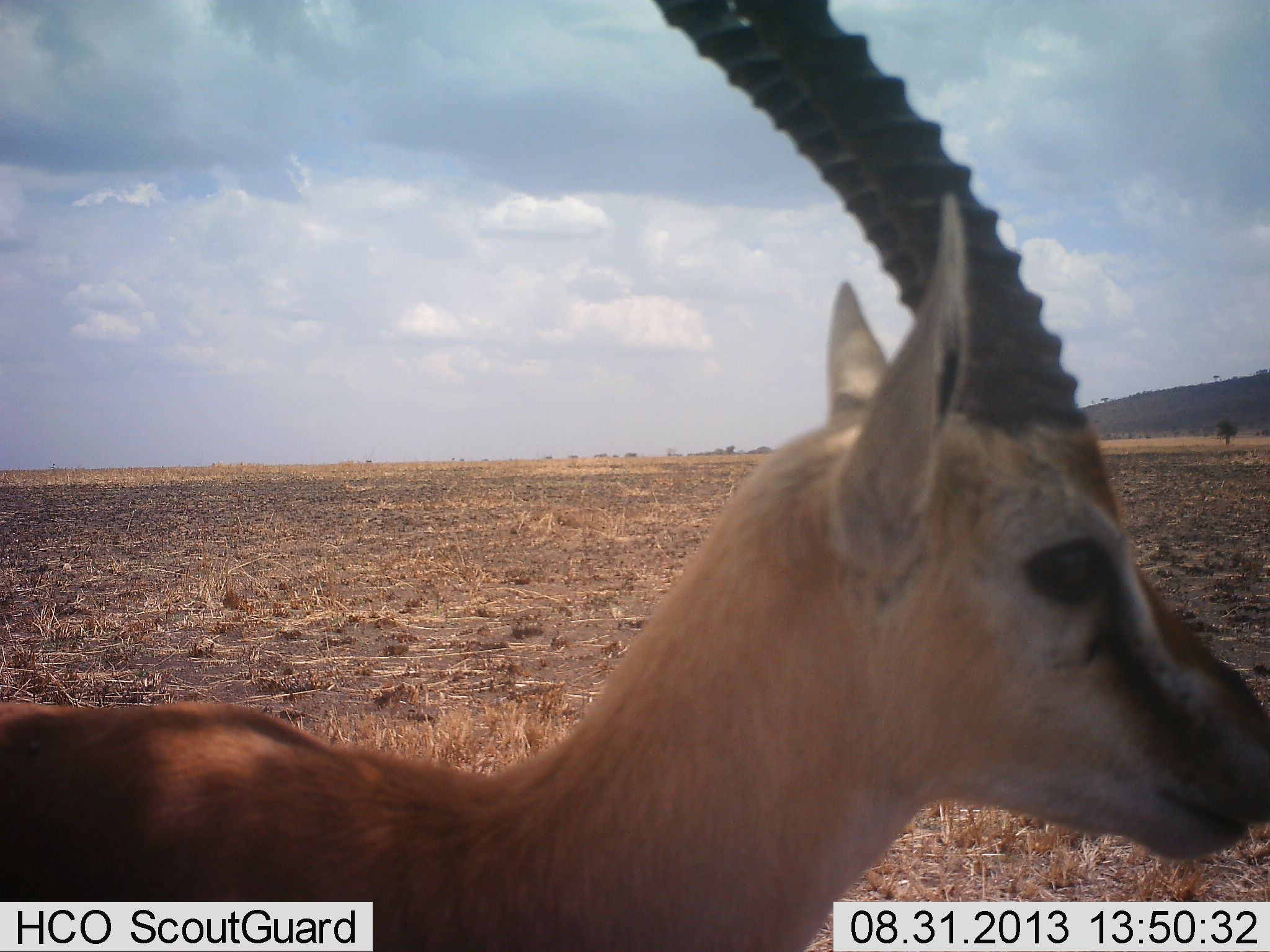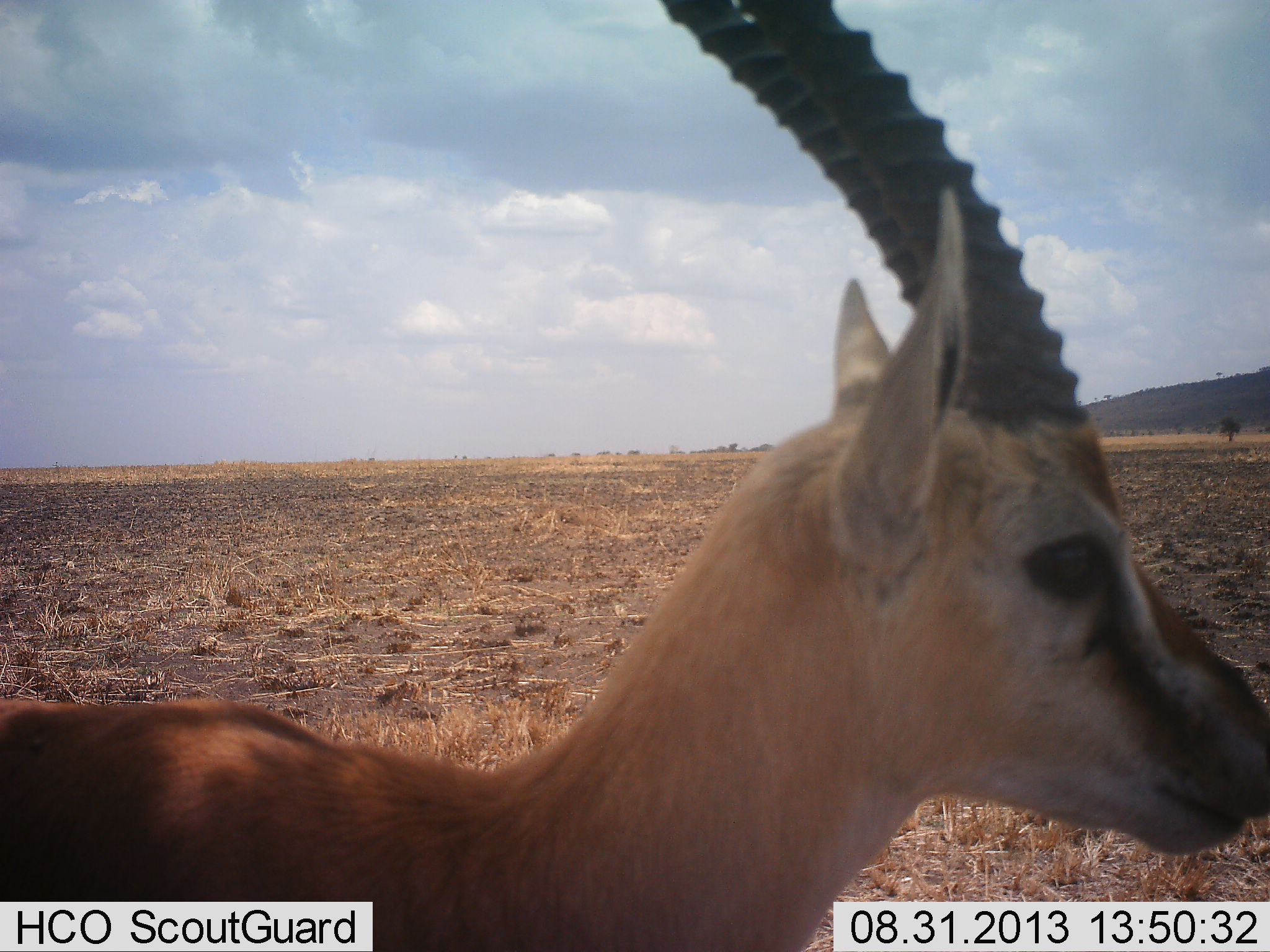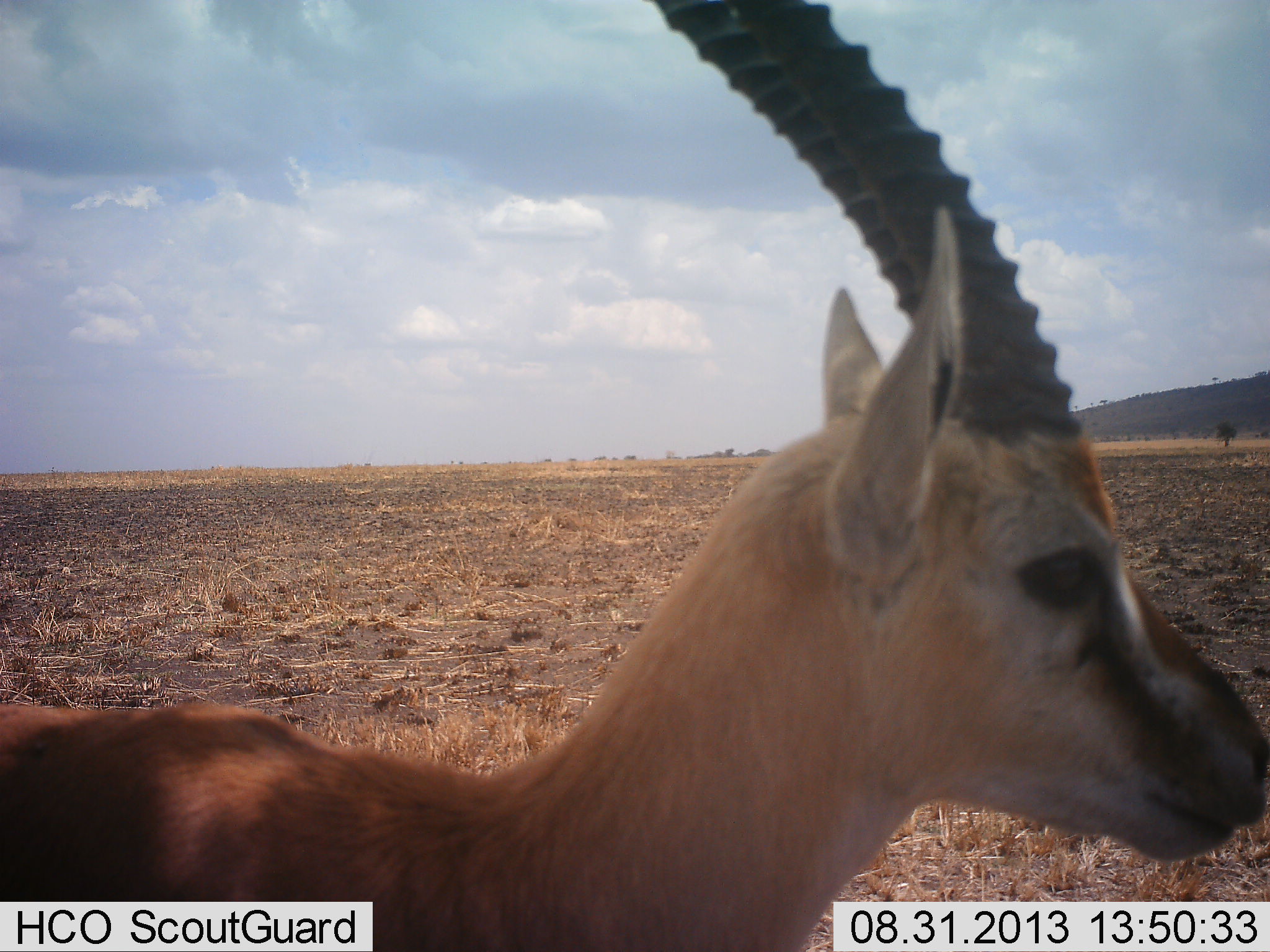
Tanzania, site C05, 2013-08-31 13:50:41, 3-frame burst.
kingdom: Animalia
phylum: Chordata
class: Mammalia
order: Artiodactyla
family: Bovidae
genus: Eudorcas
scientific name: Eudorcas thomsonii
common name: thomson's gazelle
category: gazellethomsons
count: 1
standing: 100%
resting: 0%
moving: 0%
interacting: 0%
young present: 0%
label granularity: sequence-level